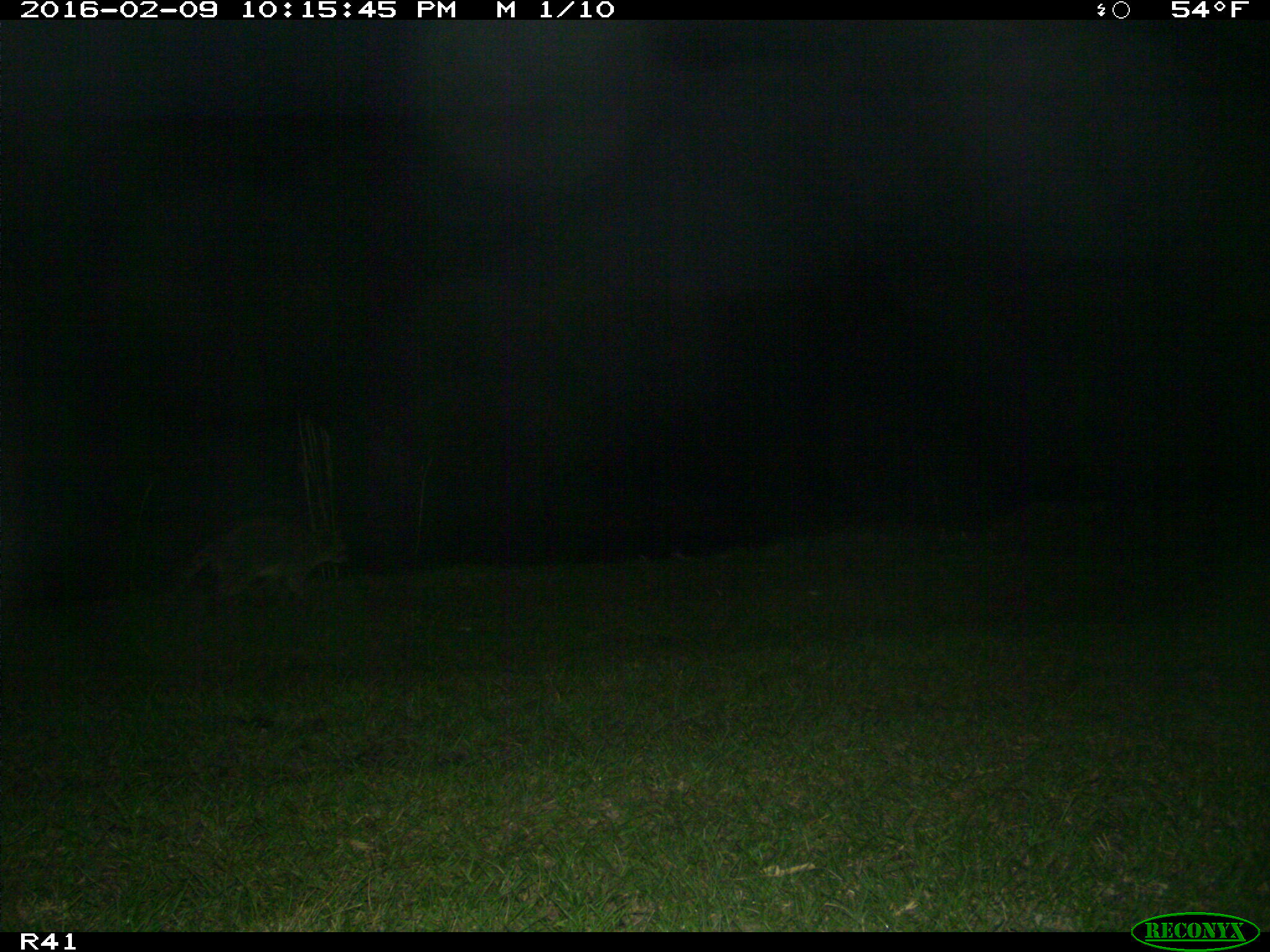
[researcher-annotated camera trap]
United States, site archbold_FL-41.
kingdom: Animalia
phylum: Chordata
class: Mammalia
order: Carnivora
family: Procyonidae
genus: Procyon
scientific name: Procyon lotor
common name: common raccoon